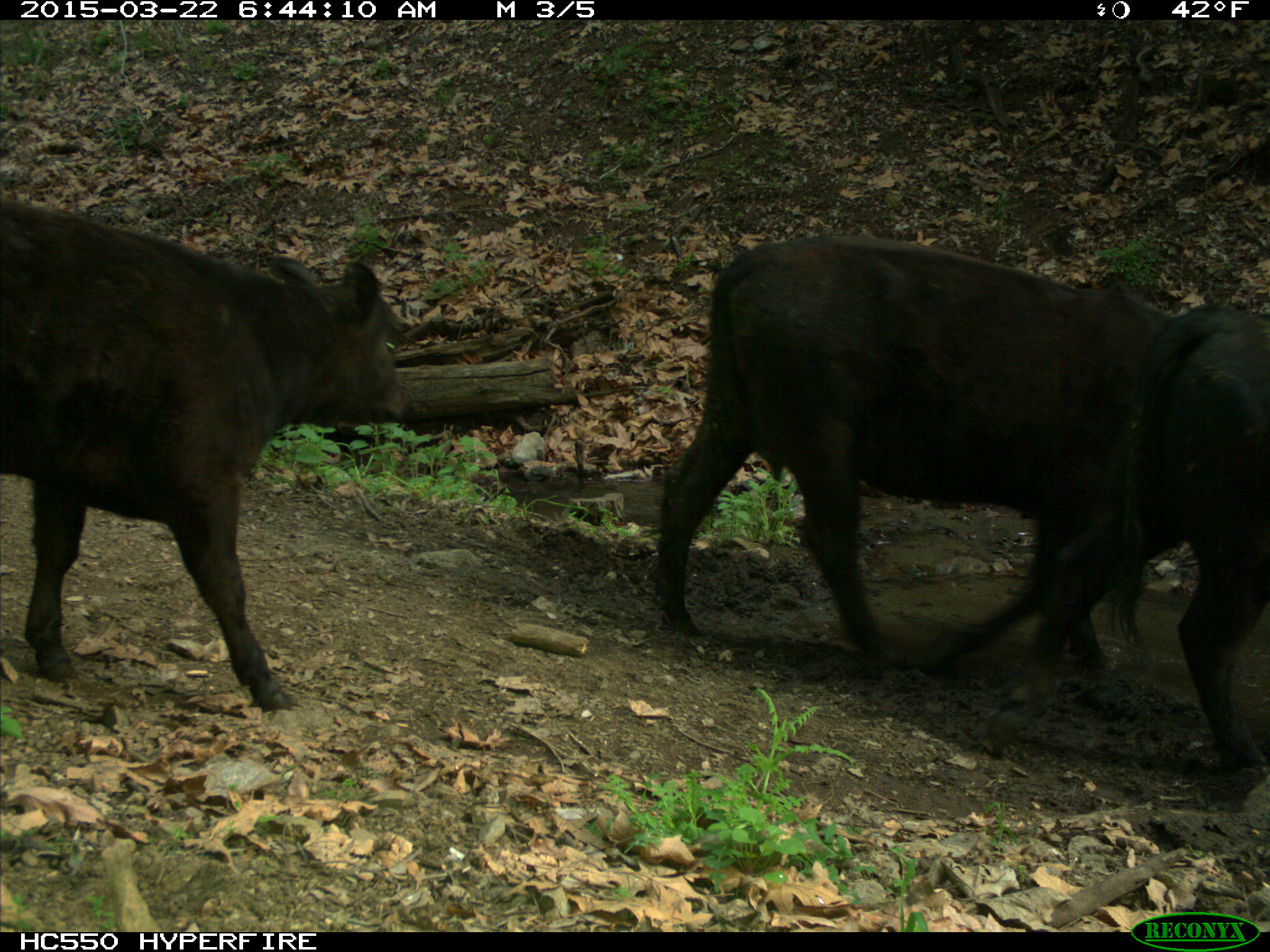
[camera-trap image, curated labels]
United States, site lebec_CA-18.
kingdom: Animalia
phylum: Chordata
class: Mammalia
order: Artiodactyla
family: Bovidae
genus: Bos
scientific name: Bos taurus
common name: domestic cow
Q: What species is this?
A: Bos taurus (domestic cow).